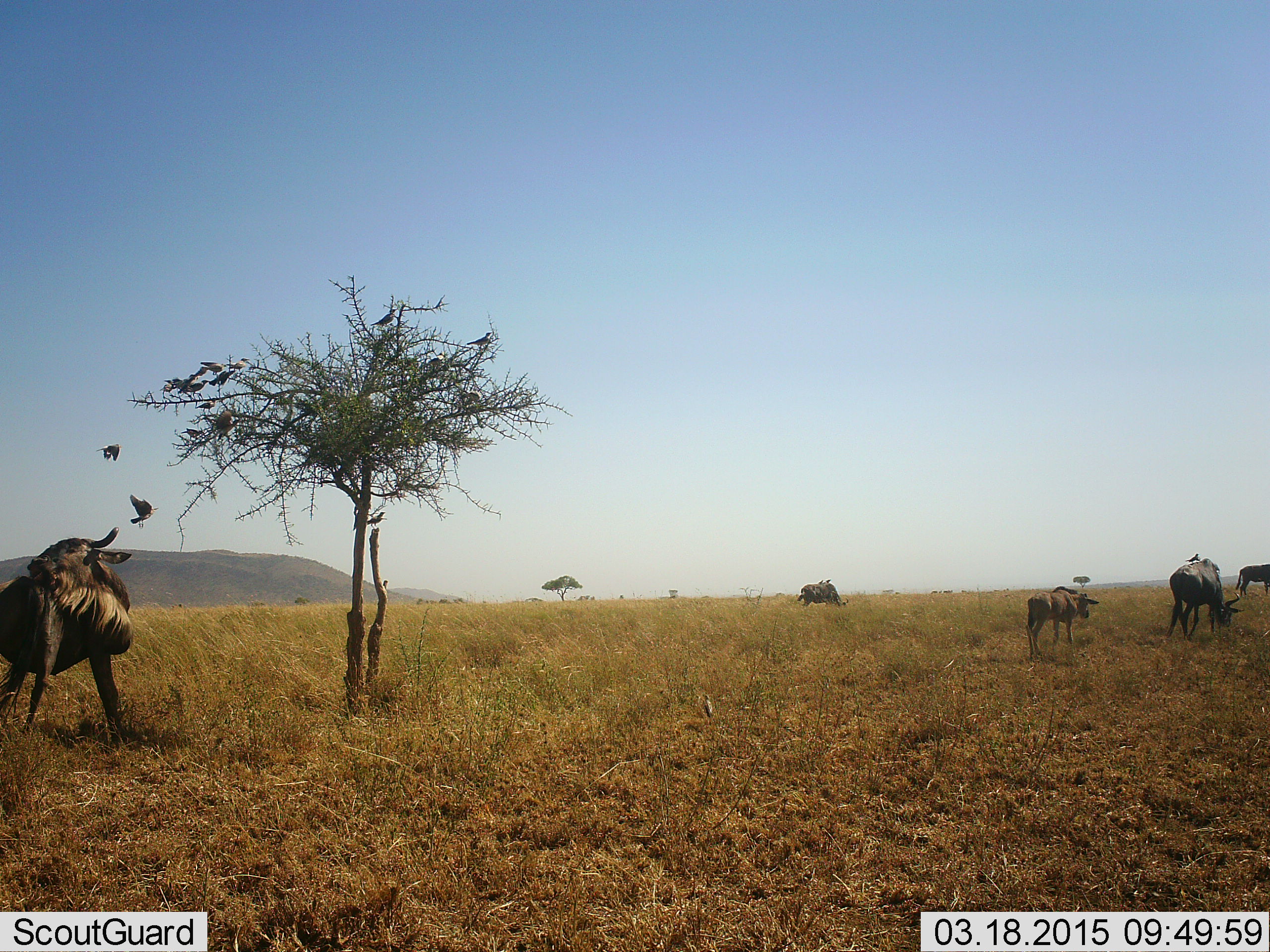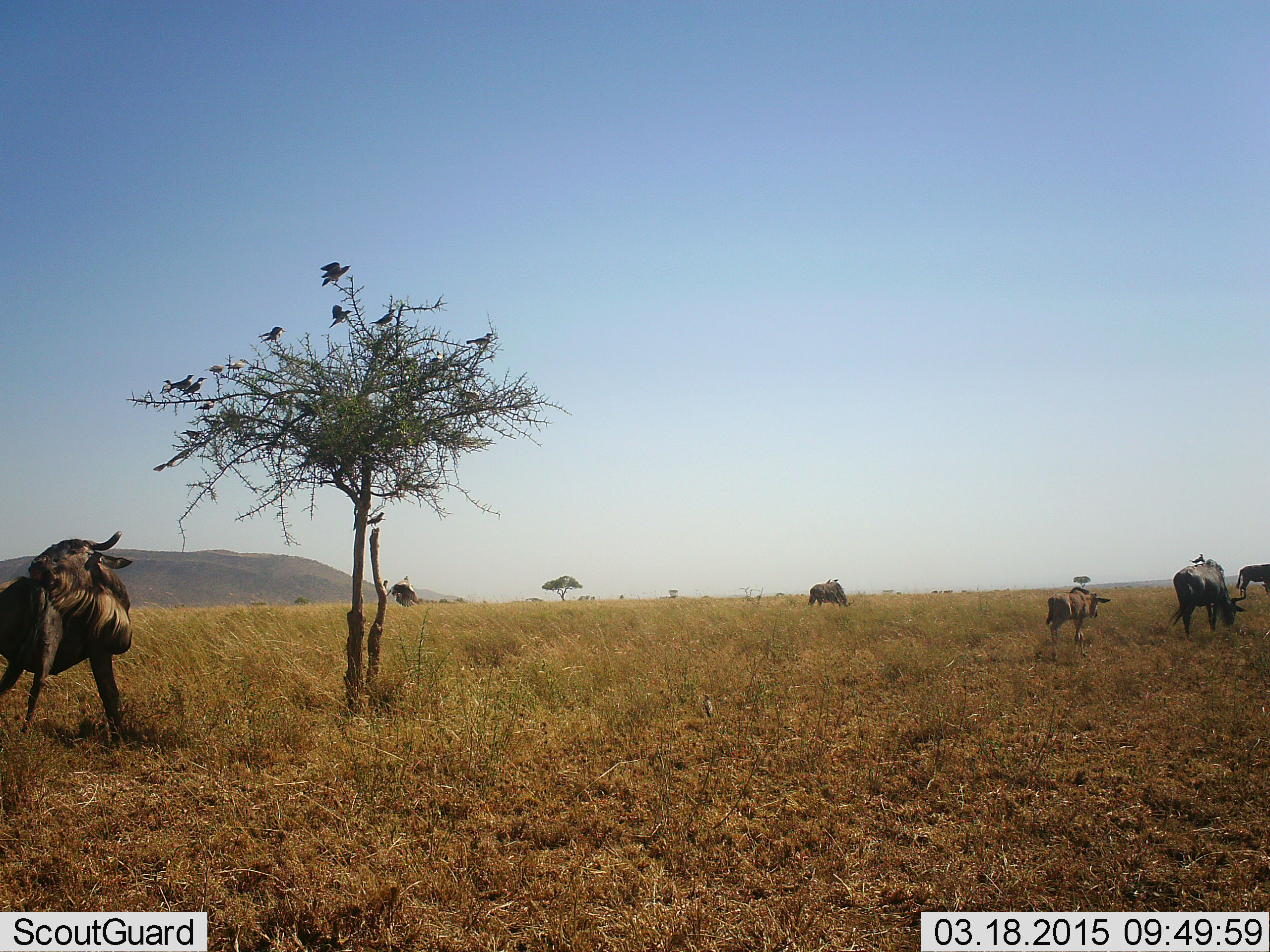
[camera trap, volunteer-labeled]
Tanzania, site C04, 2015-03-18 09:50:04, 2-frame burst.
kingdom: Animalia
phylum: Chordata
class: Aves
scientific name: Aves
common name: bird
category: otherbird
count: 8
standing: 27%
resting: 45%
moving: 82%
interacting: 9%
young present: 0%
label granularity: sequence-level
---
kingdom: Animalia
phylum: Chordata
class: Mammalia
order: Artiodactyla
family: Bovidae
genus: Connochaetes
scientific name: Connochaetes taurinus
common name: blue wildebeest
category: wildebeest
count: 5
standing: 92%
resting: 0%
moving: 77%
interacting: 0%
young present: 46%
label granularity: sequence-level